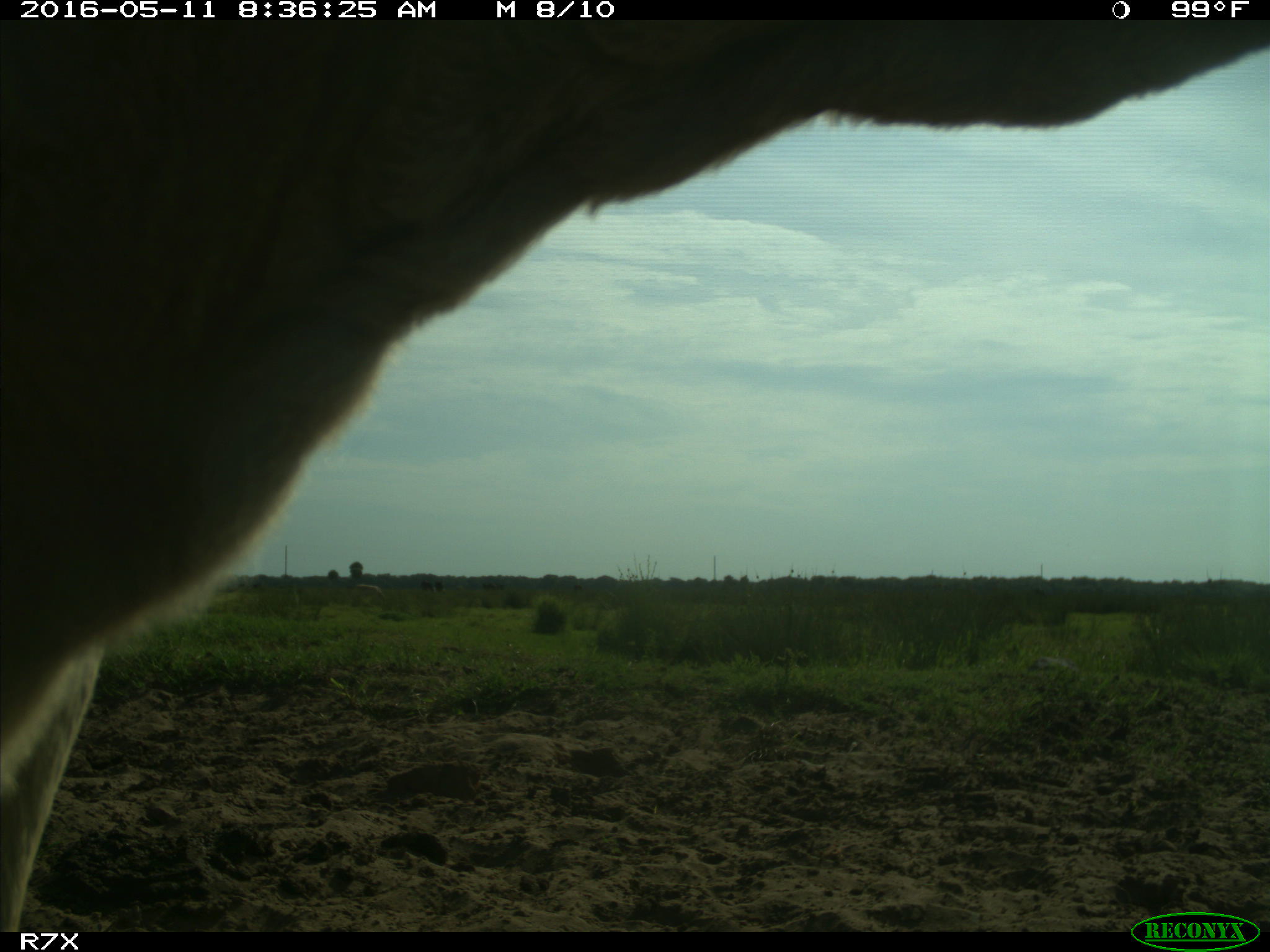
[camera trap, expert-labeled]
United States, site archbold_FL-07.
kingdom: Animalia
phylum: Chordata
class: Mammalia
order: Artiodactyla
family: Bovidae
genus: Bos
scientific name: Bos taurus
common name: domestic cow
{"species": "Bos taurus (domestic cow)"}